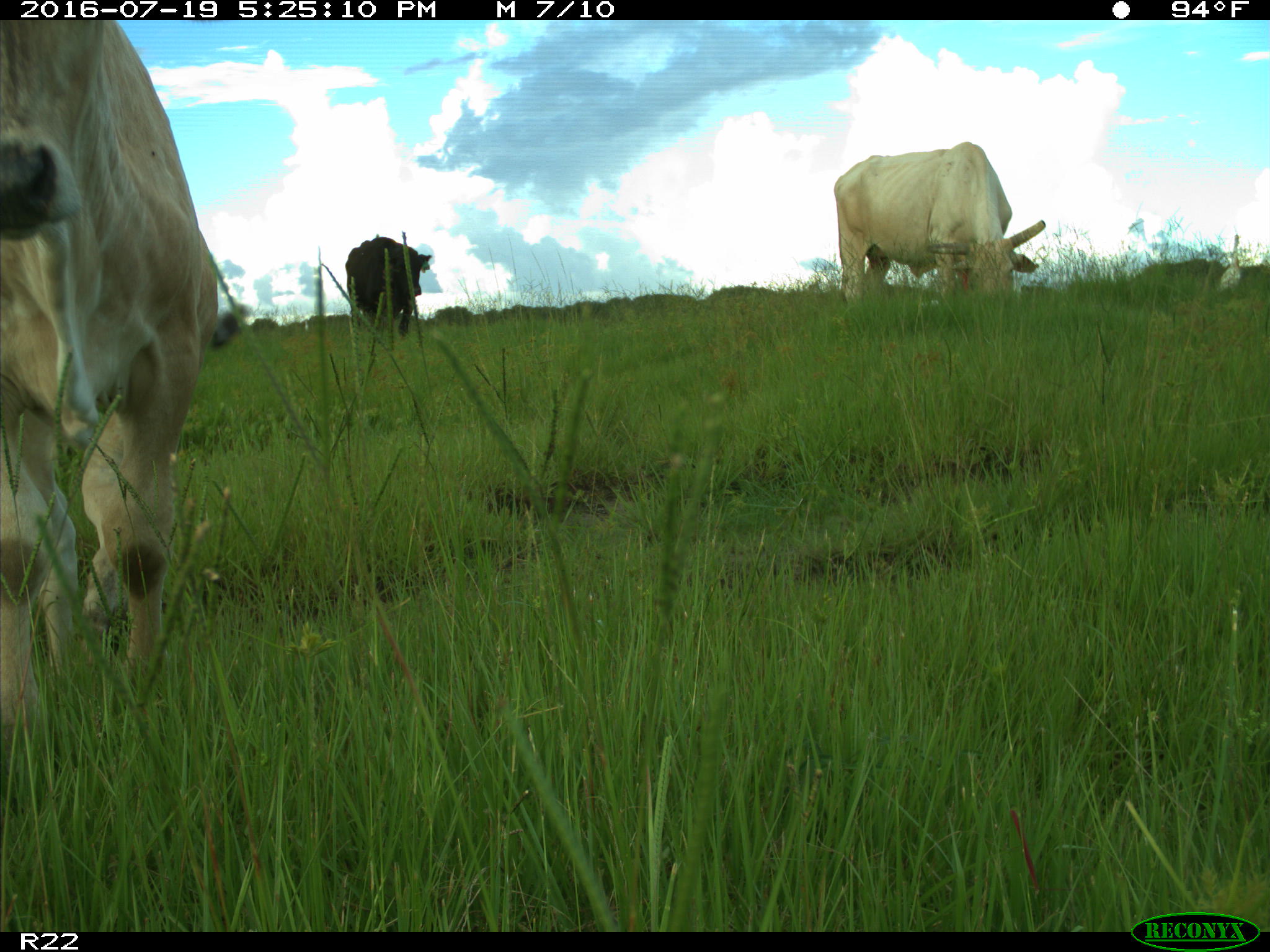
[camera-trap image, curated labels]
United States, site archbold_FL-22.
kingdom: Animalia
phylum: Chordata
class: Mammalia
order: Artiodactyla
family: Bovidae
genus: Bos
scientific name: Bos taurus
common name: domestic cow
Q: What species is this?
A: Bos taurus (domestic cow).